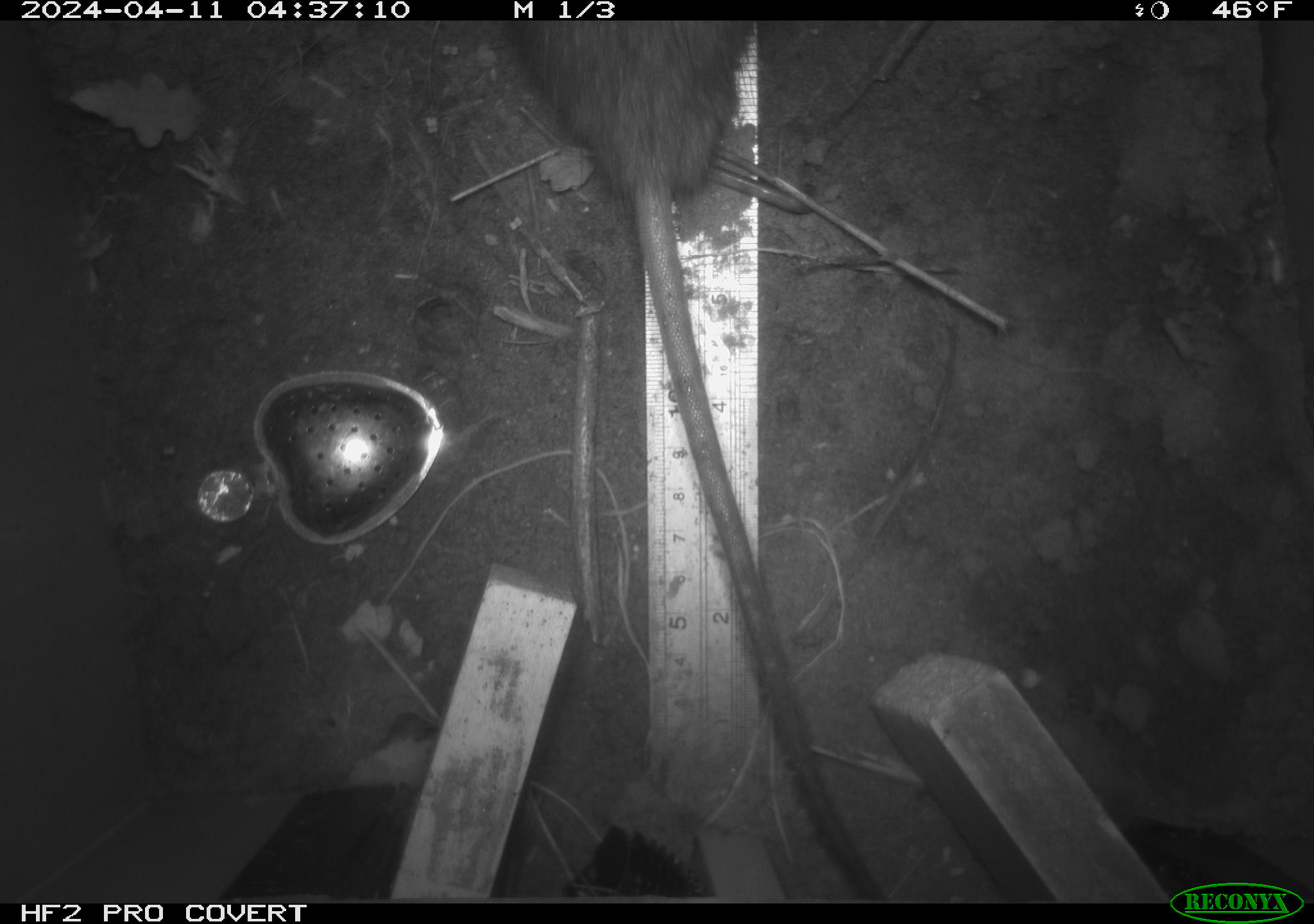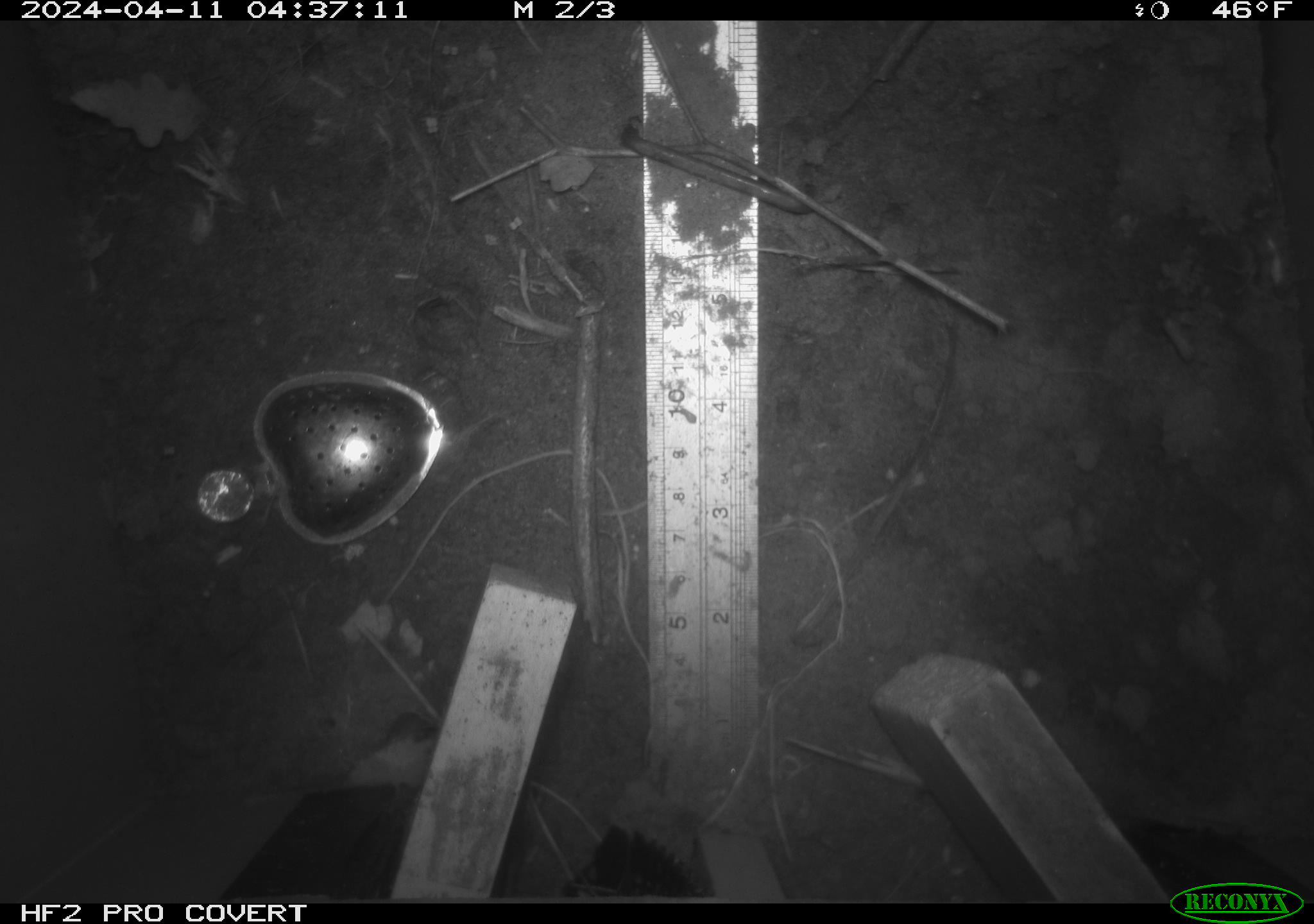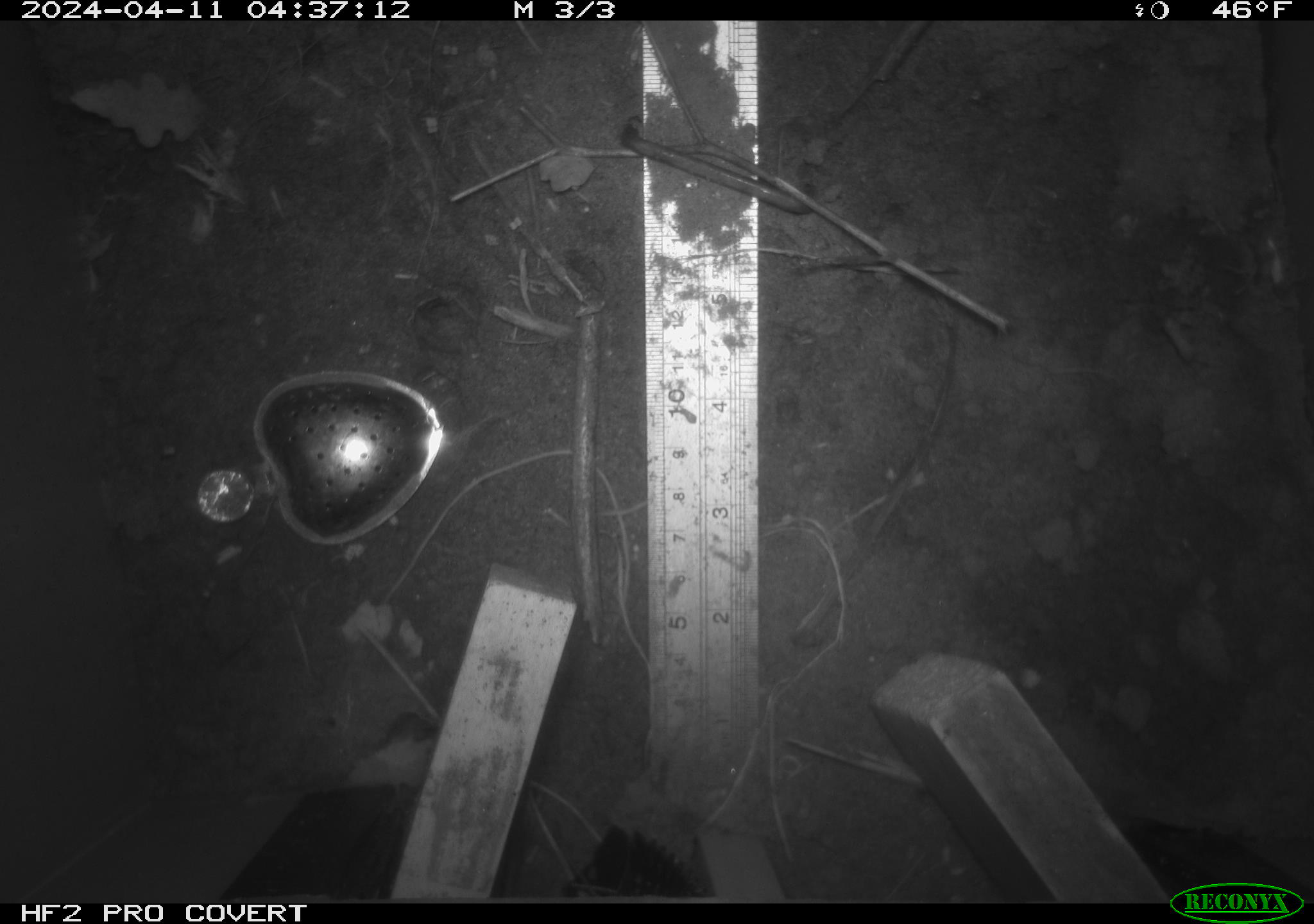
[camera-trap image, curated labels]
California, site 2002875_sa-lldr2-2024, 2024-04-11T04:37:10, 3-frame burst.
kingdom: Animalia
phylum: Chordata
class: Mammalia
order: Rodentia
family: Muridae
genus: Rattus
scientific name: Rattus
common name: rat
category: rattus species